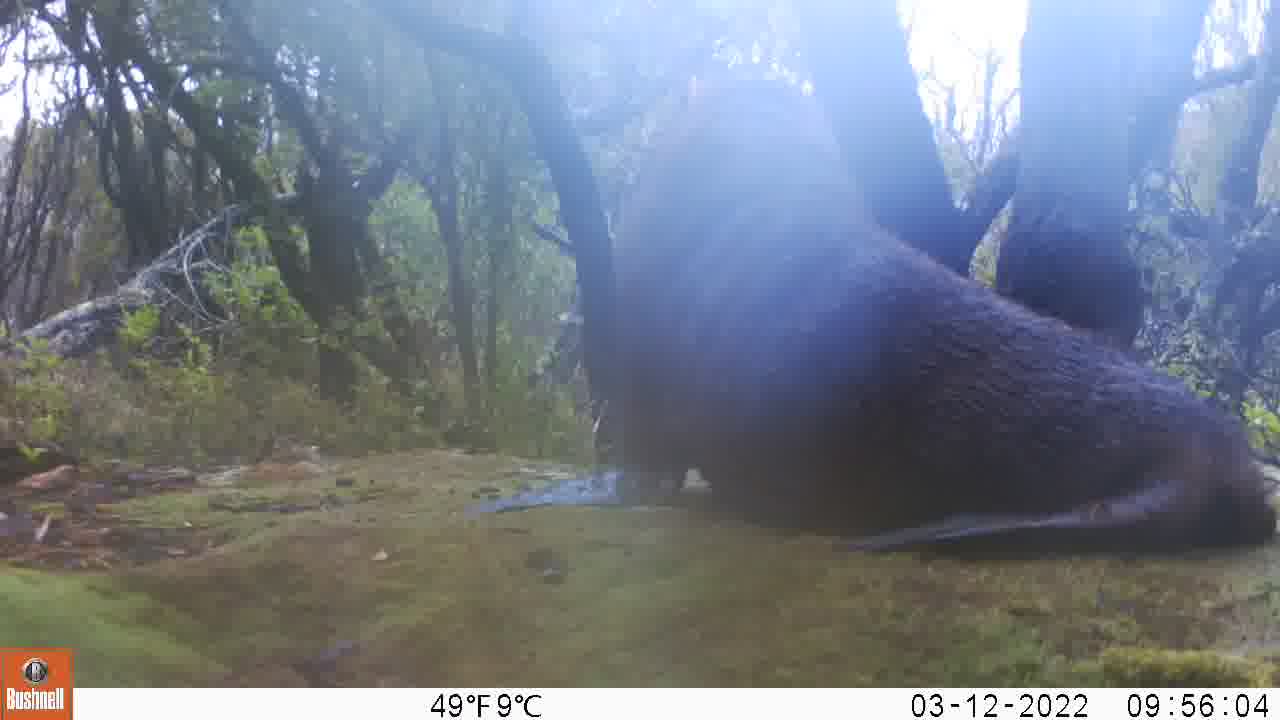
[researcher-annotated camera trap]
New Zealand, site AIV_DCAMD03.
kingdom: Animalia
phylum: Chordata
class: Mammalia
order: Carnivora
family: Otariidae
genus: Phocarctos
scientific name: Phocarctos hookeri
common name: new zealand sea lion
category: sealion